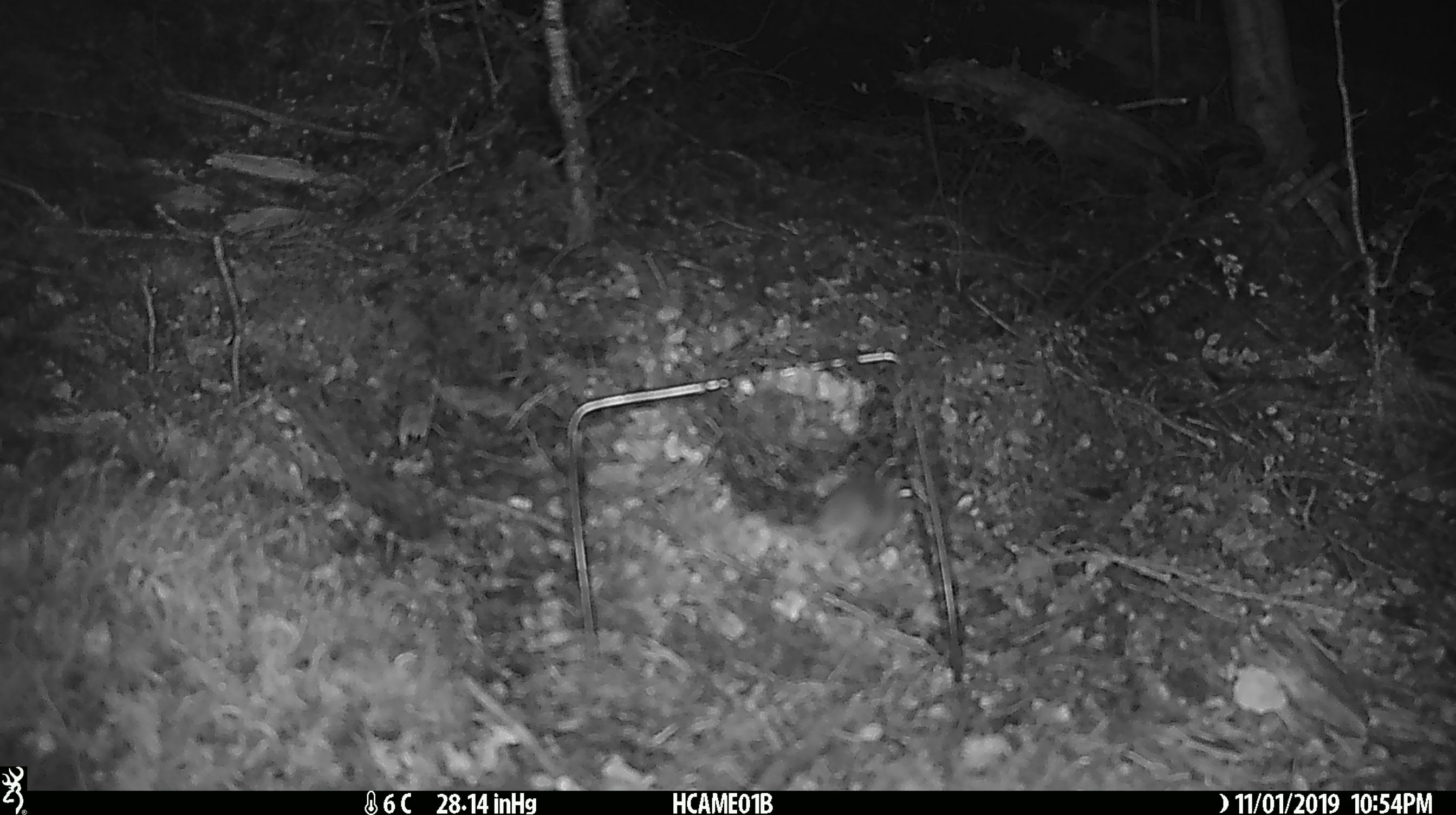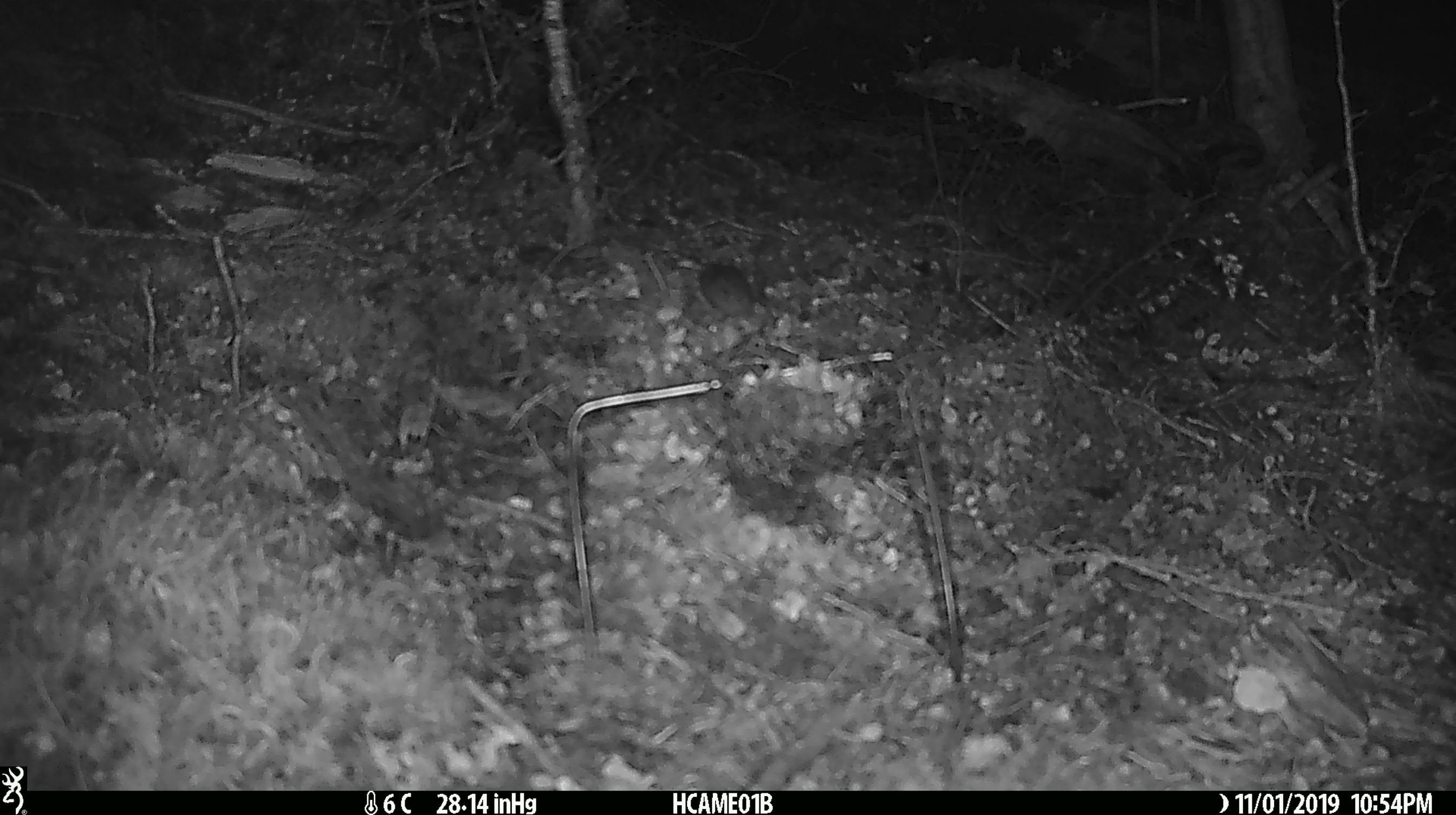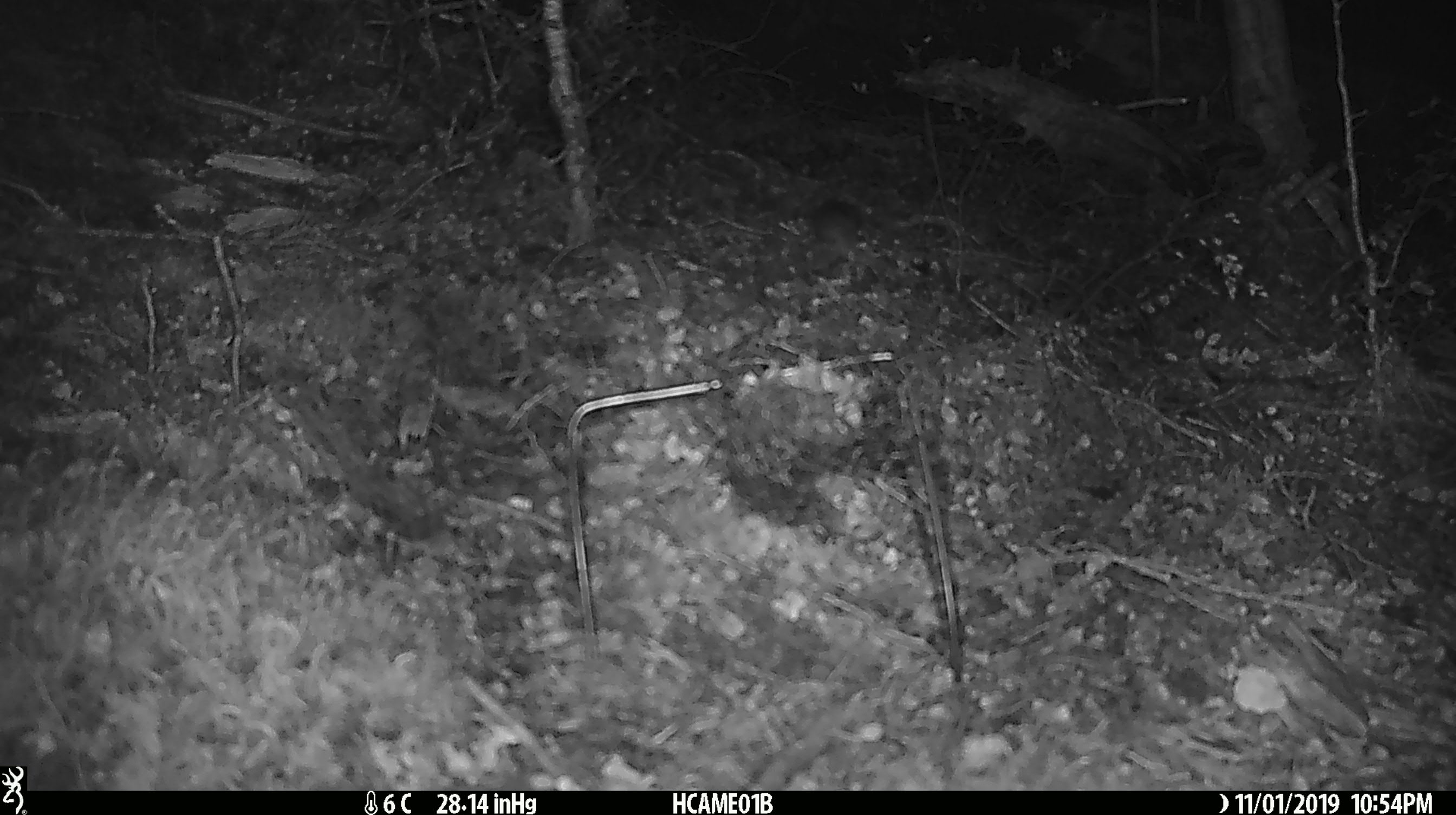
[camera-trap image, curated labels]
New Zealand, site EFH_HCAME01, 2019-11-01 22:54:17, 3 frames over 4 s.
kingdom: Animalia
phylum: Chordata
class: Mammalia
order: Rodentia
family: Muridae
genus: Mus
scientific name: Mus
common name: mouse